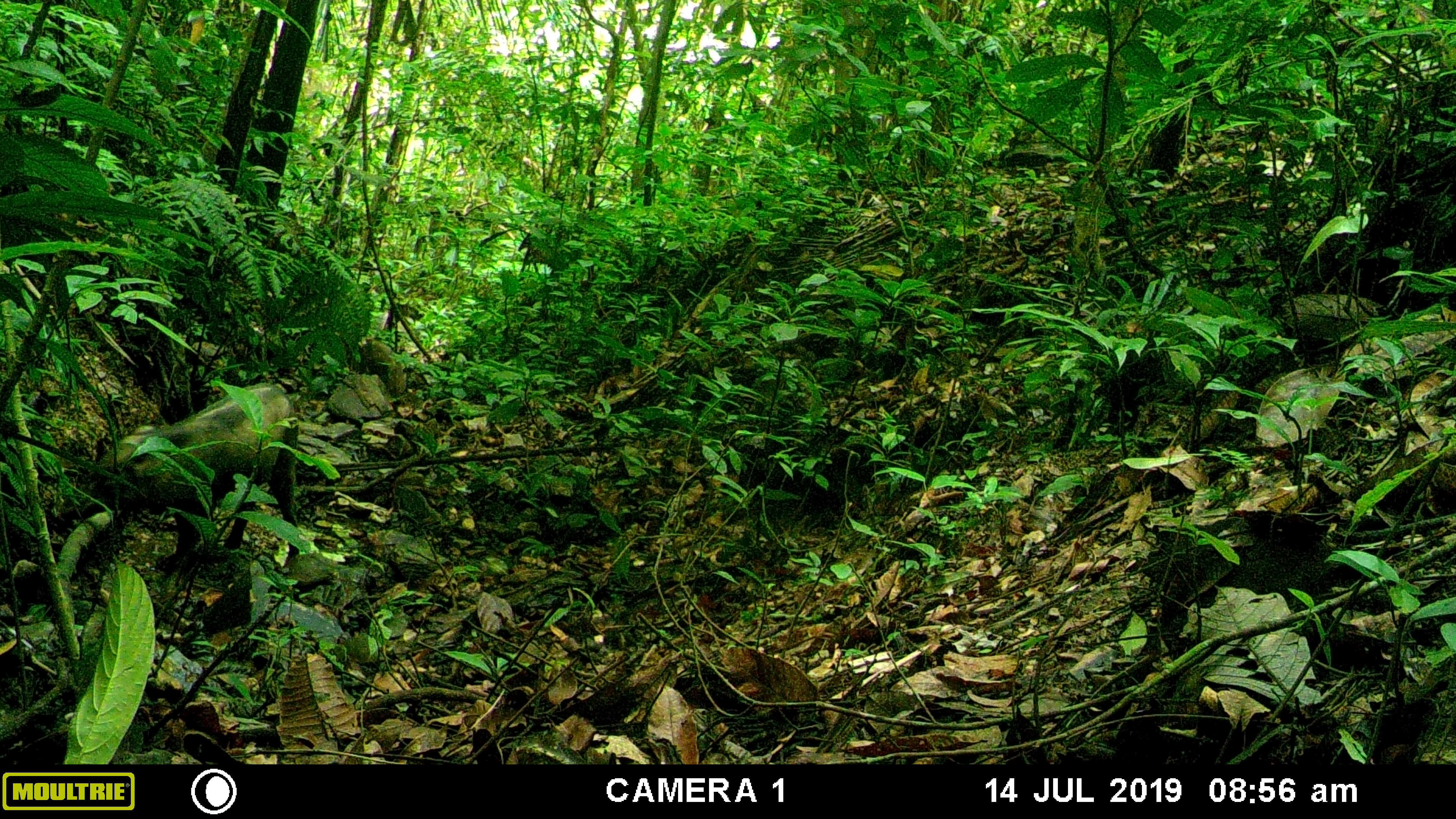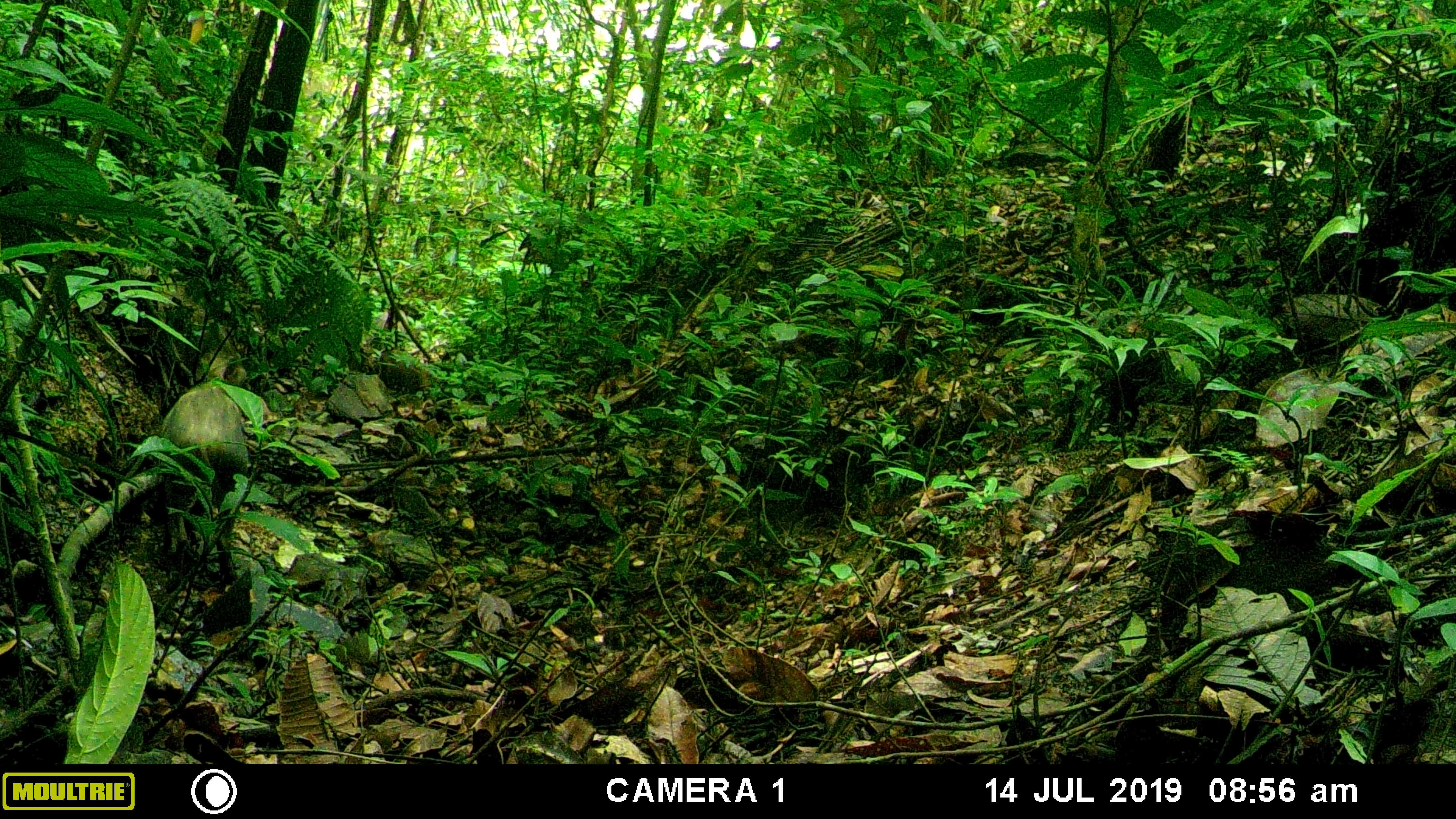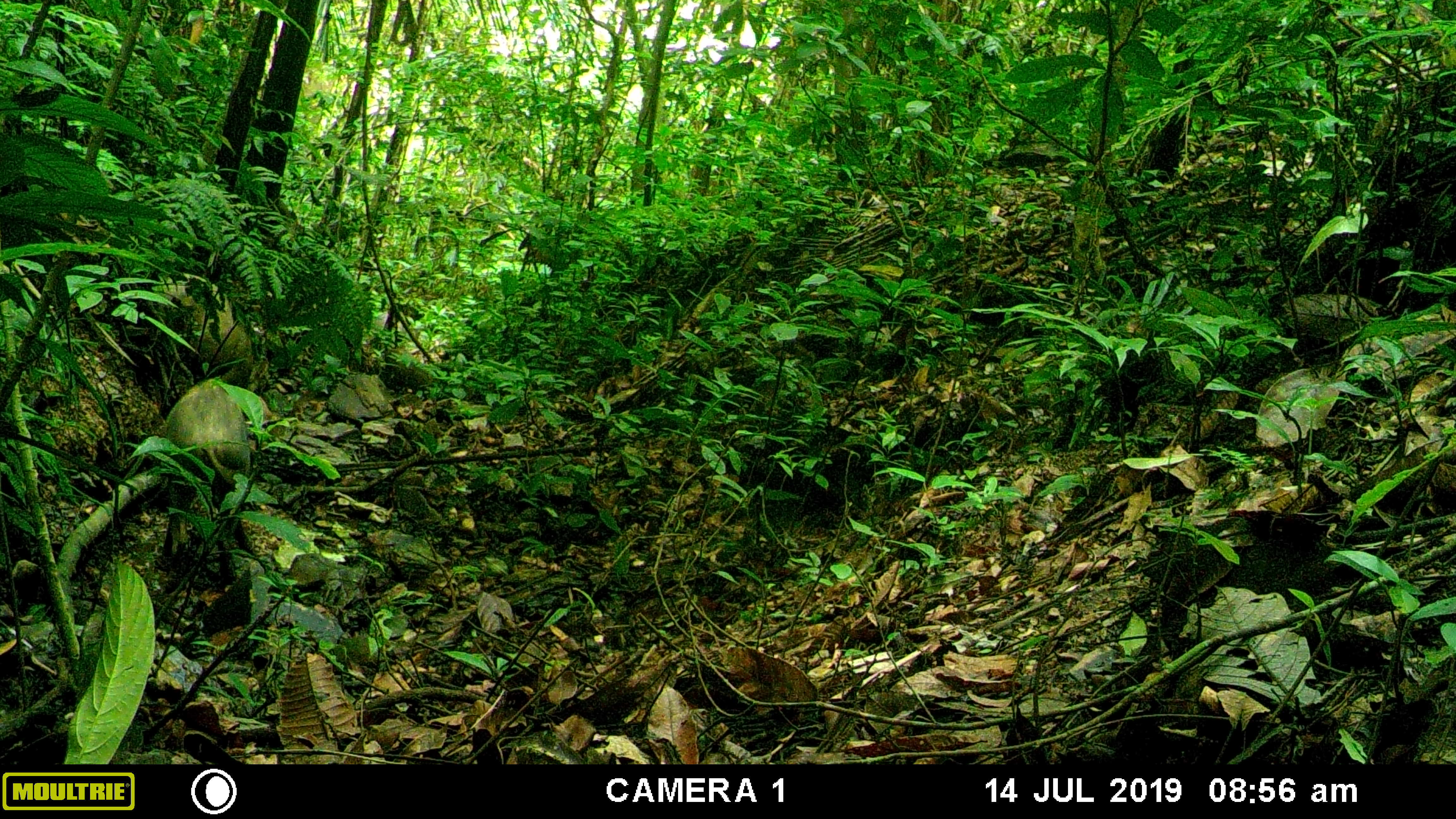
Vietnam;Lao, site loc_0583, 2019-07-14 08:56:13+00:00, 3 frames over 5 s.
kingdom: Animalia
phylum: Chordata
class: Mammalia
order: Artiodactyla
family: Suidae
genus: Sus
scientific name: Sus scrofa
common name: eurasian wild pig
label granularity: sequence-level